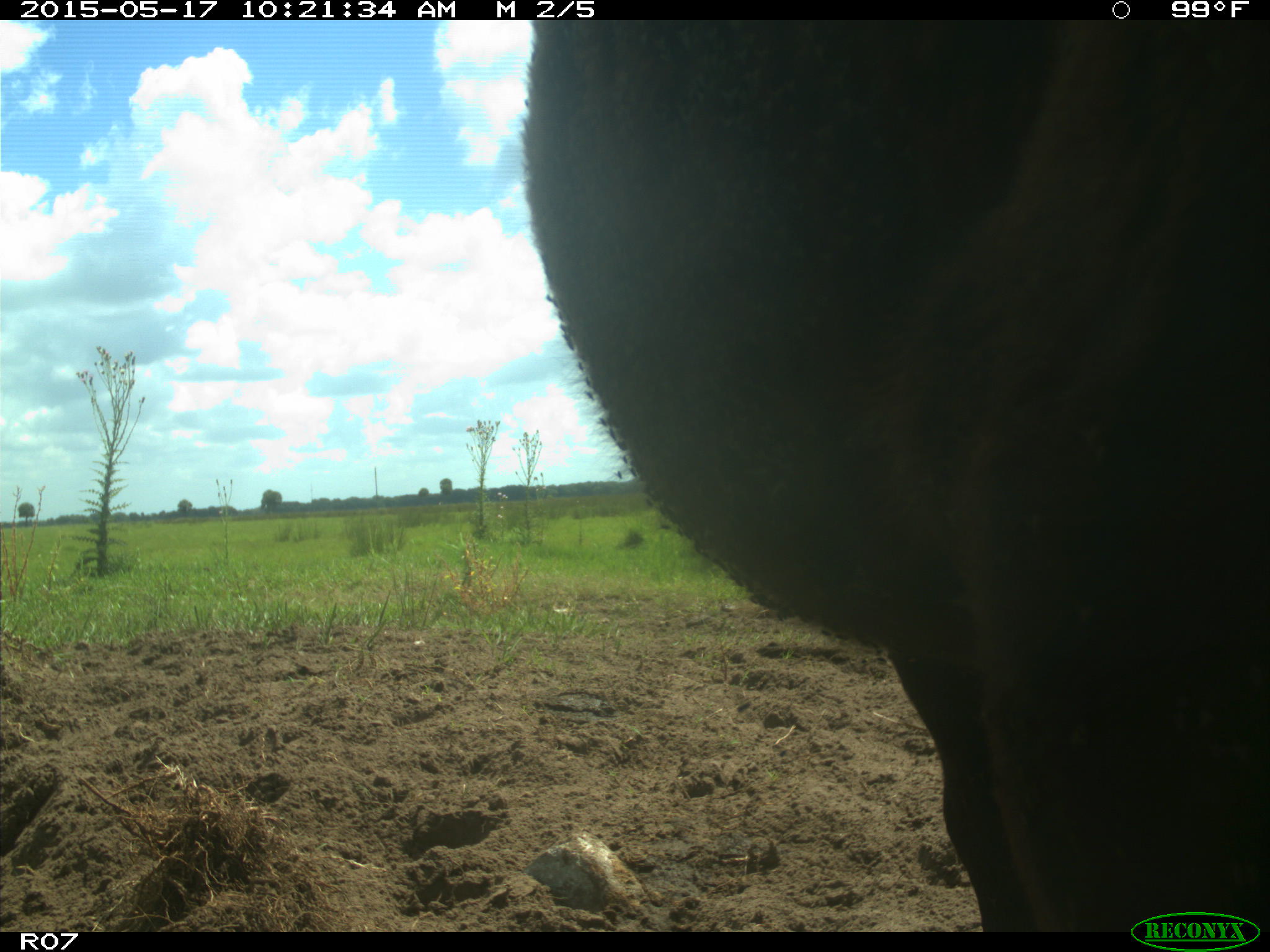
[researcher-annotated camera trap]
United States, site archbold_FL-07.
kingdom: Animalia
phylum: Chordata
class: Mammalia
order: Artiodactyla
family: Bovidae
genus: Bos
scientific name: Bos taurus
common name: domestic cow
Bos taurus (domestic cow).